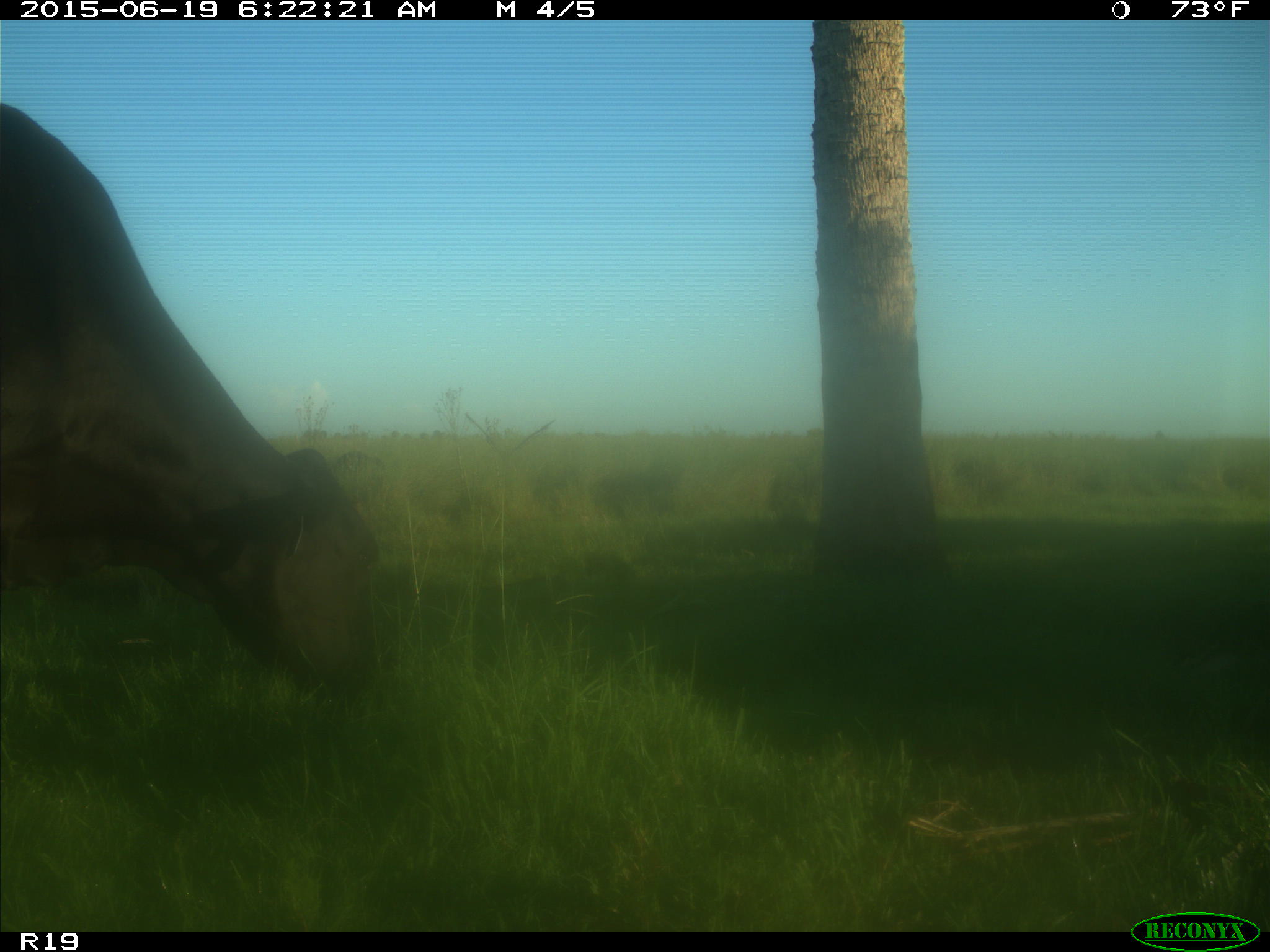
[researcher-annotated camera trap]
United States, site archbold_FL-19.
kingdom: Animalia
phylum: Chordata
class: Mammalia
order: Artiodactyla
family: Bovidae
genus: Bos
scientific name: Bos taurus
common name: domestic cow